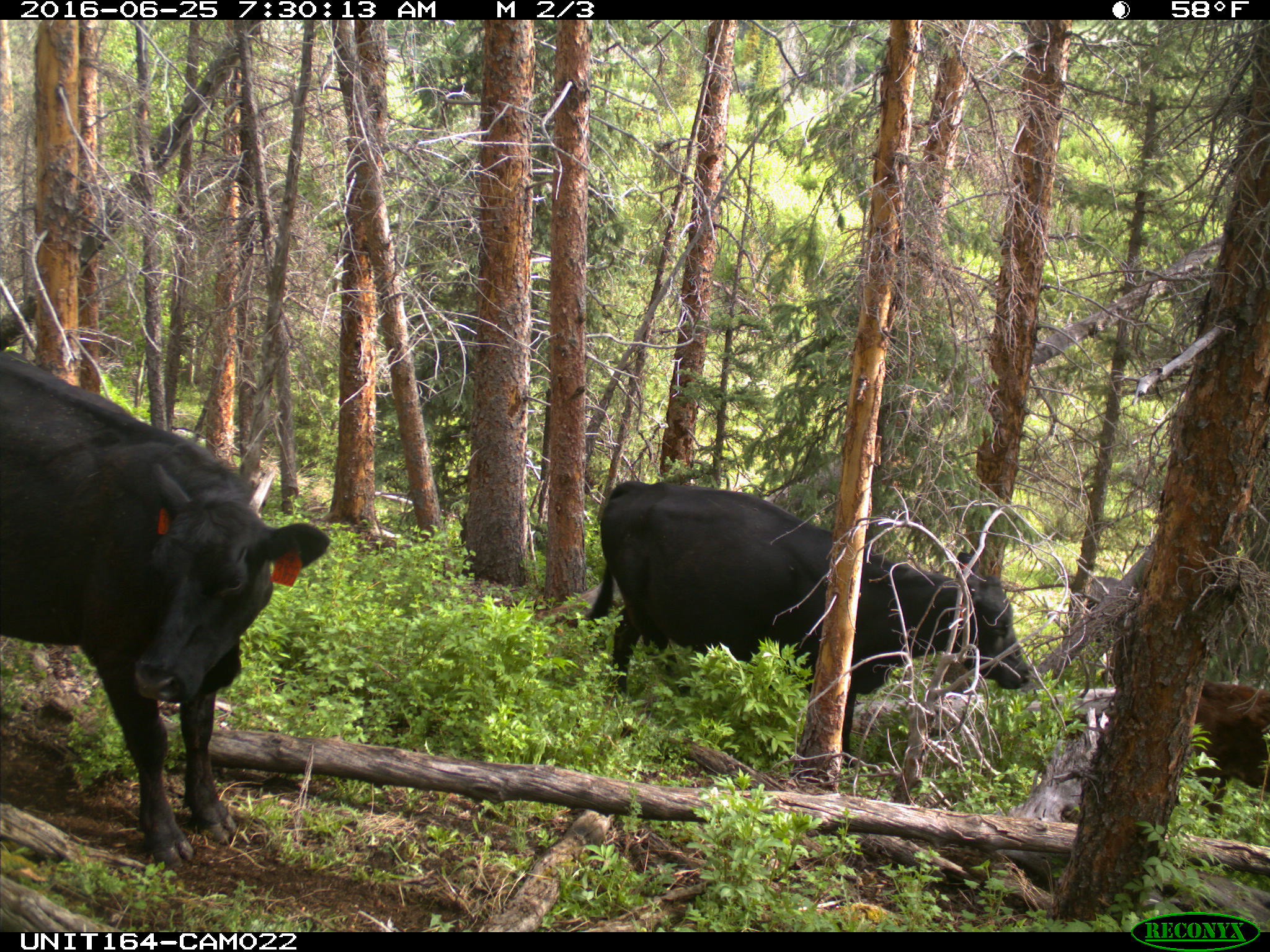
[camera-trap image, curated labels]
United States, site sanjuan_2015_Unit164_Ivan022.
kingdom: Animalia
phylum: Chordata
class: Mammalia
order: Artiodactyla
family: Bovidae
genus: Bos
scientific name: Bos taurus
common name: domestic cow